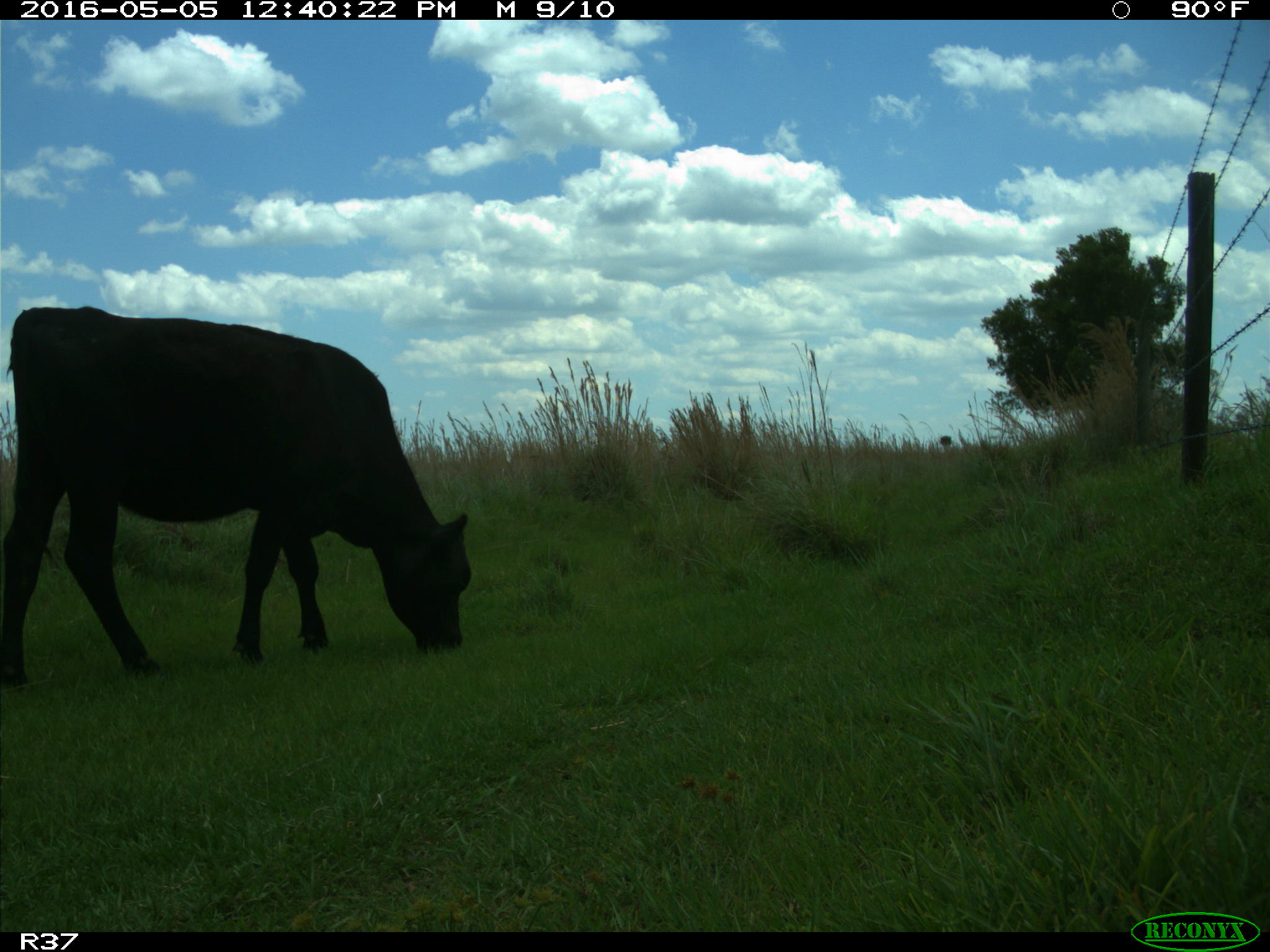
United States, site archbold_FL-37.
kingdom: Animalia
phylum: Chordata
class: Mammalia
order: Artiodactyla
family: Bovidae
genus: Bos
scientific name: Bos taurus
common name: domestic cow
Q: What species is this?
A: Bos taurus (domestic cow).